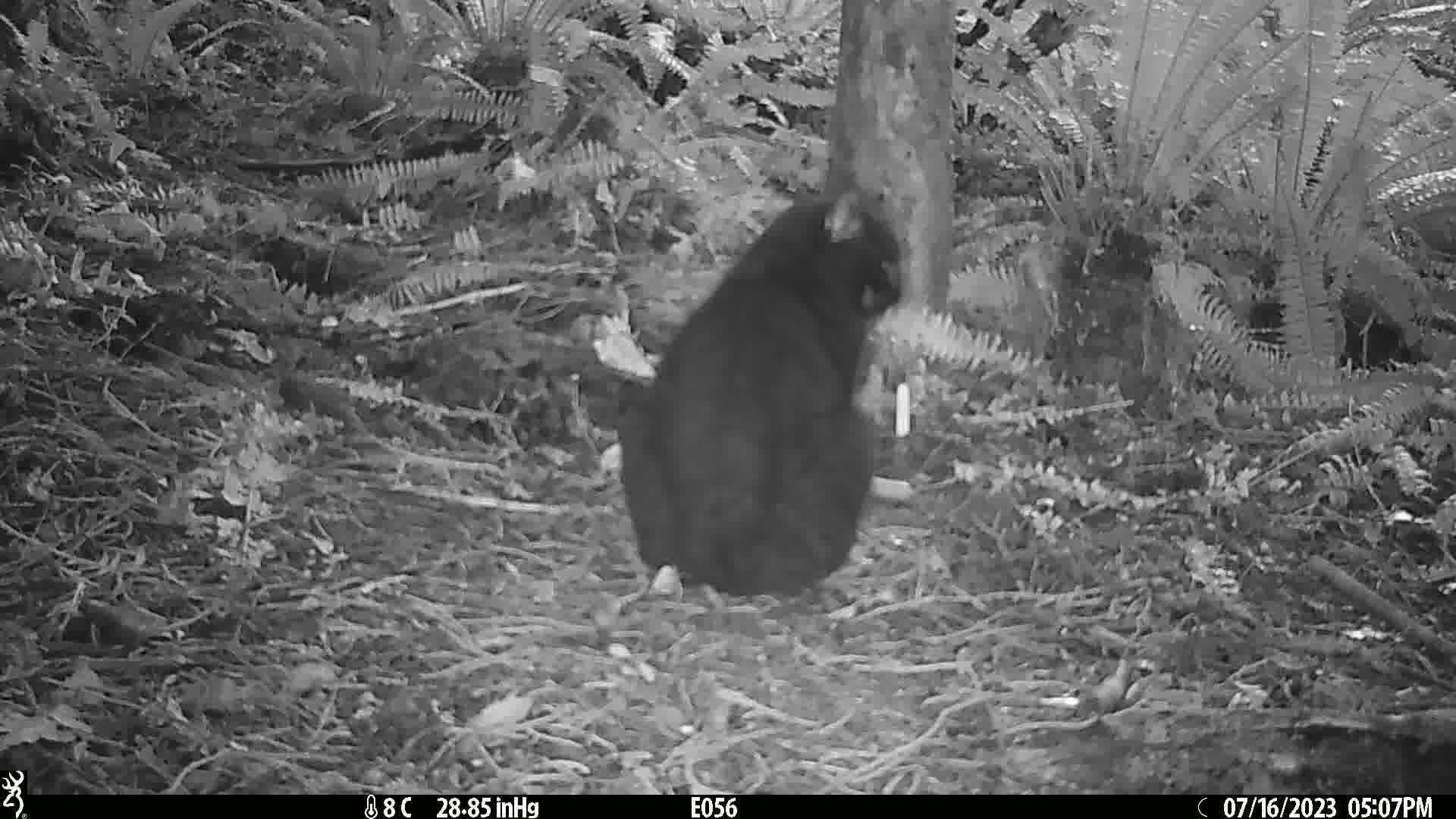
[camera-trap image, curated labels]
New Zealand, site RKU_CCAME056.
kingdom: Animalia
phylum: Chordata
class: Mammalia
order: Carnivora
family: Felidae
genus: Felis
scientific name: Felis catus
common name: domestic cat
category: cat